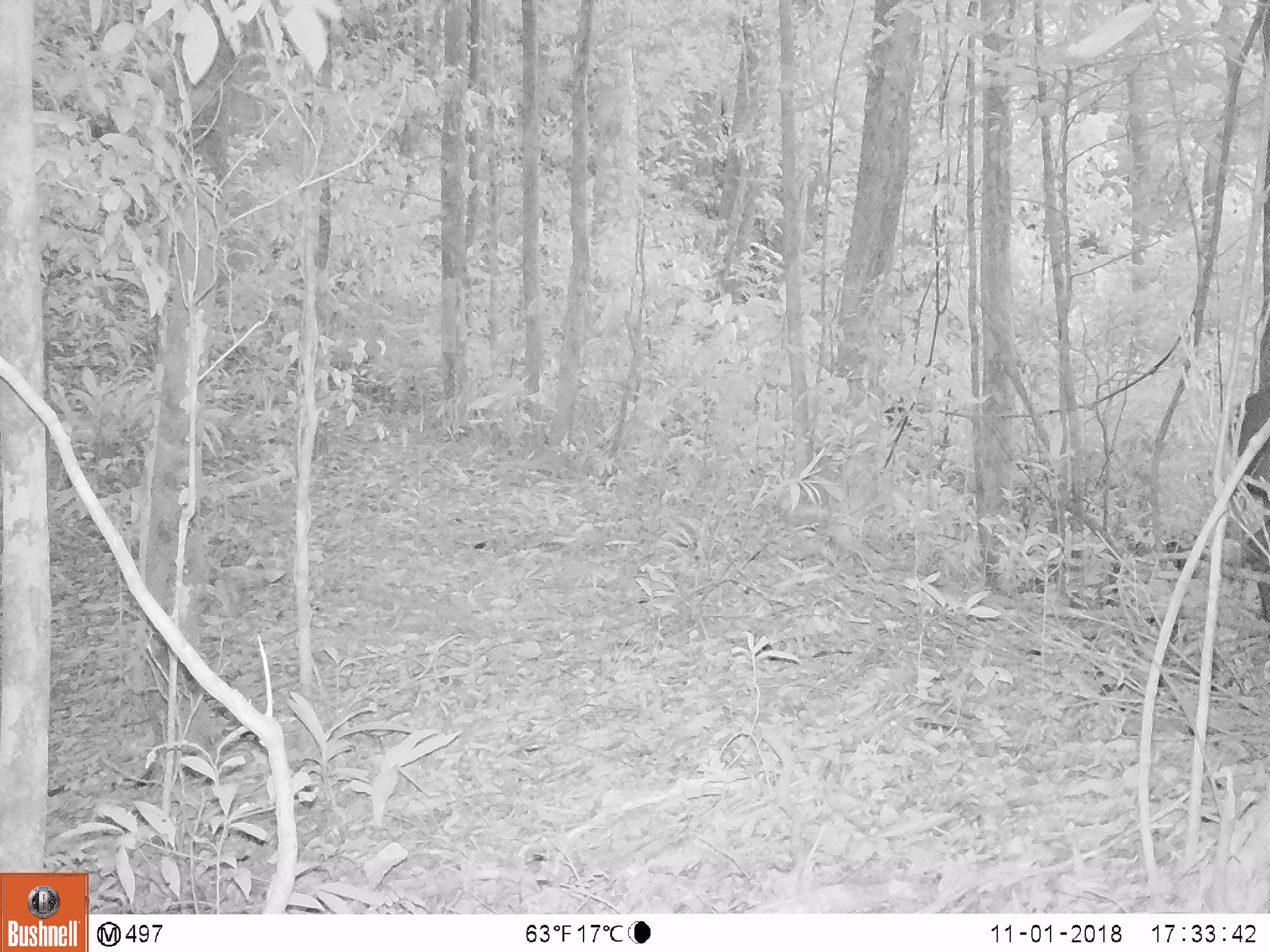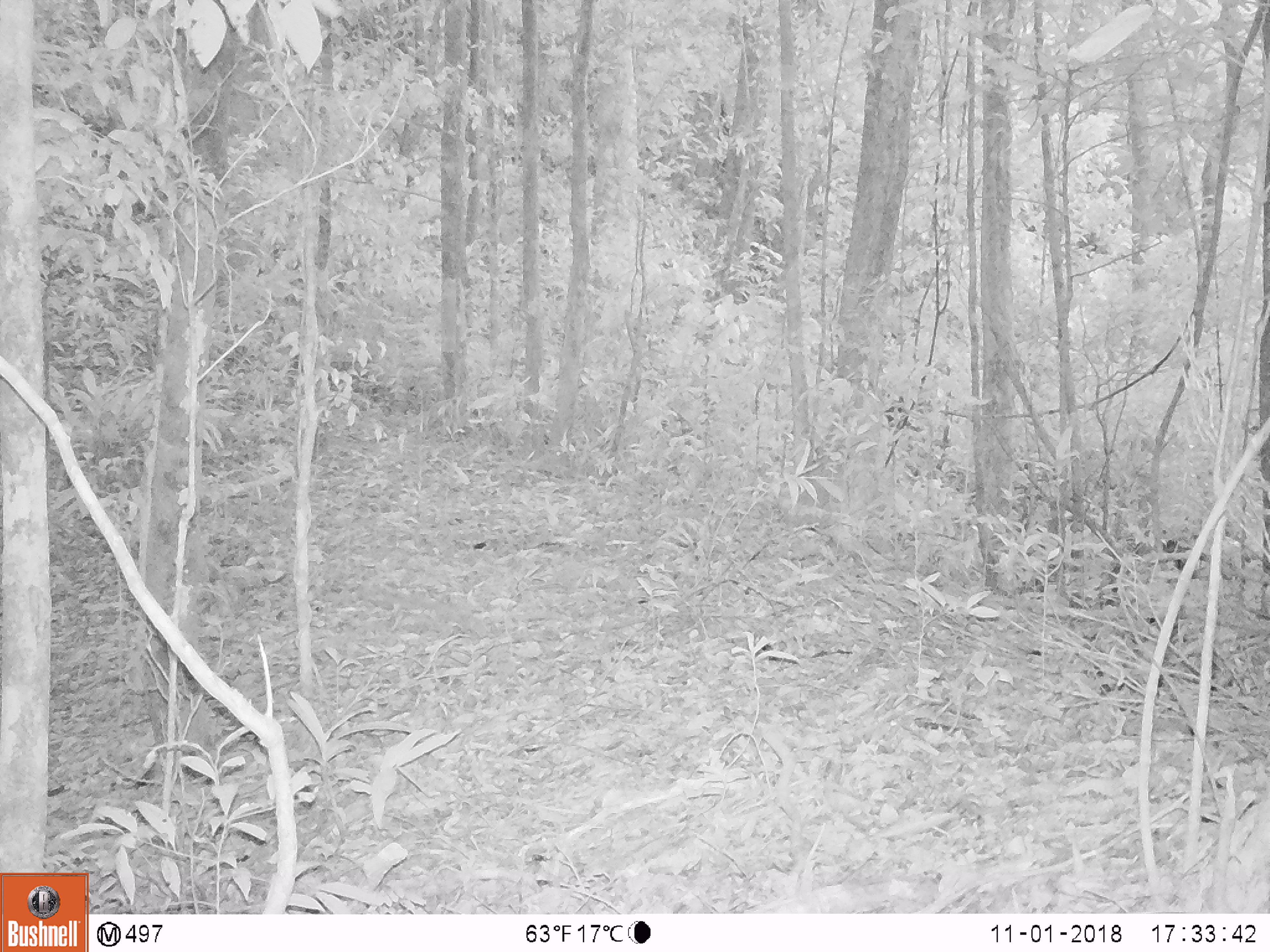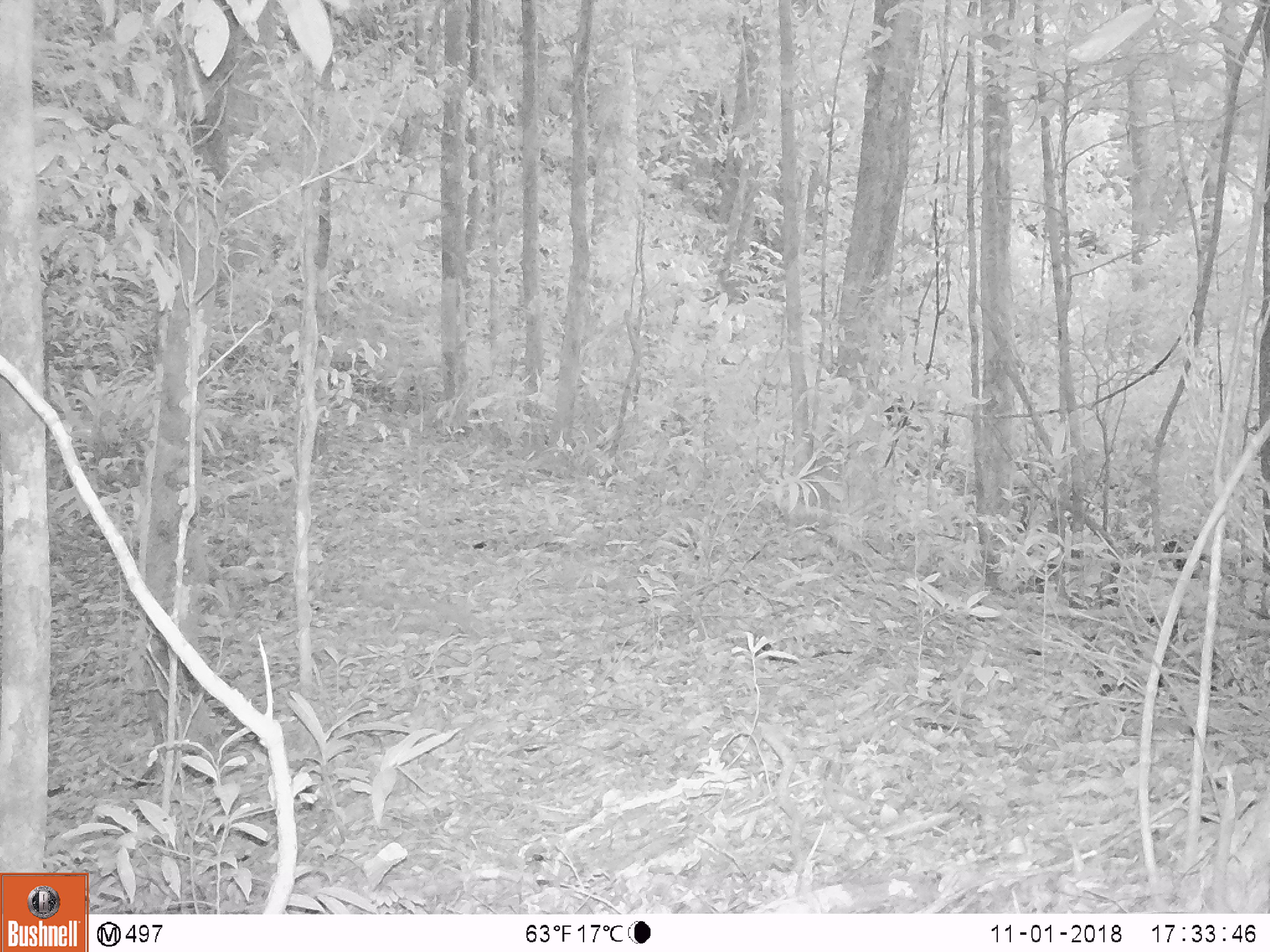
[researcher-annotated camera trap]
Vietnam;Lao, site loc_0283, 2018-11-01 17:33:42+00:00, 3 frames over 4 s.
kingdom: Animalia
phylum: Chordata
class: Mammalia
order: Artiodactyla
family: Cervidae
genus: Muntiacus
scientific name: Muntiacus vuquangensis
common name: large-antlered muntjac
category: large antlered muntjac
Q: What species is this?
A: Large antlered muntjac (large-antlered muntjac) (Muntiacus vuquangensis).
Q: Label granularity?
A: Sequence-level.